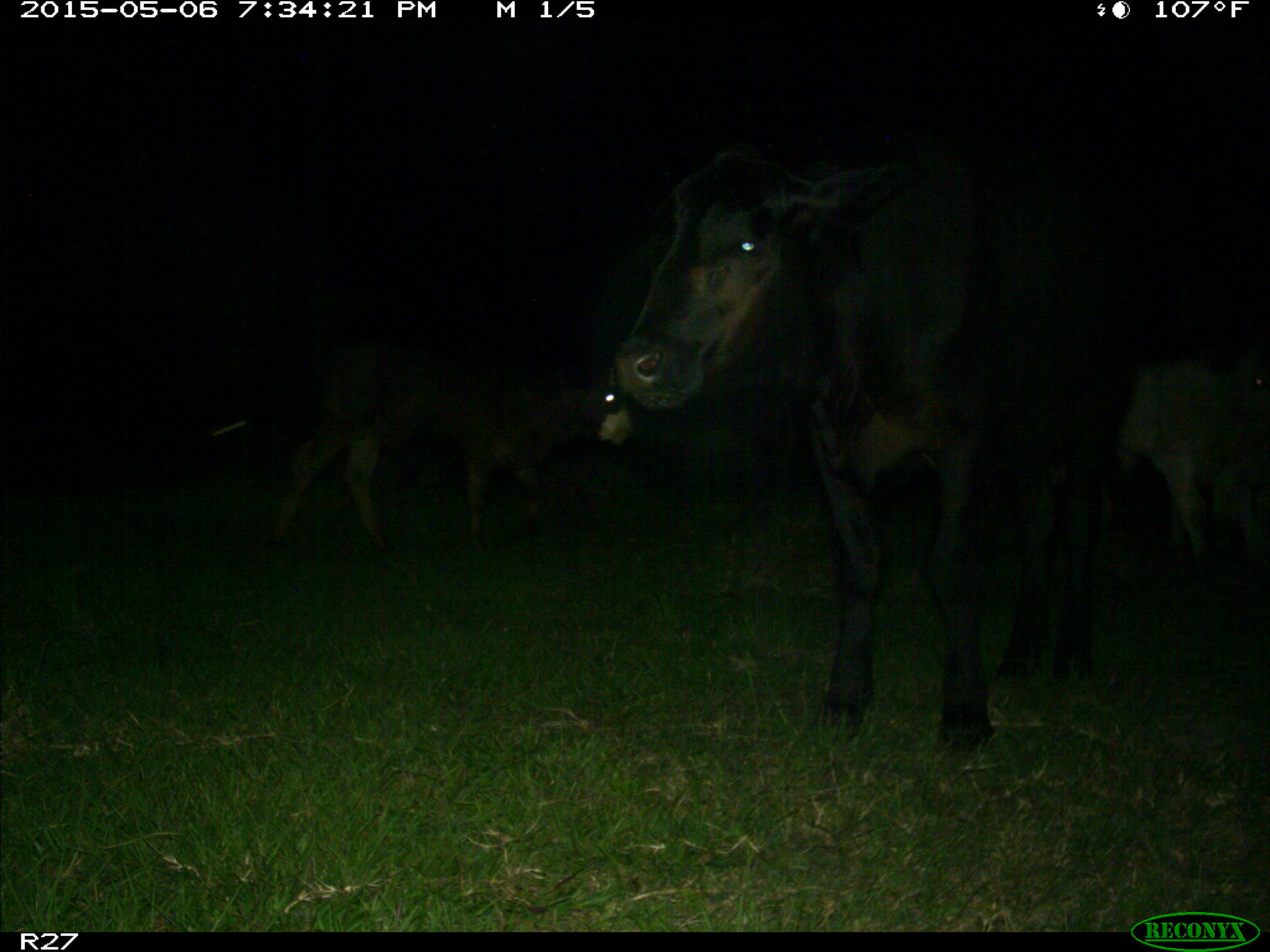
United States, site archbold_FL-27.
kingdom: Animalia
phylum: Chordata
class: Mammalia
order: Artiodactyla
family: Bovidae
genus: Bos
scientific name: Bos taurus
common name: domestic cow